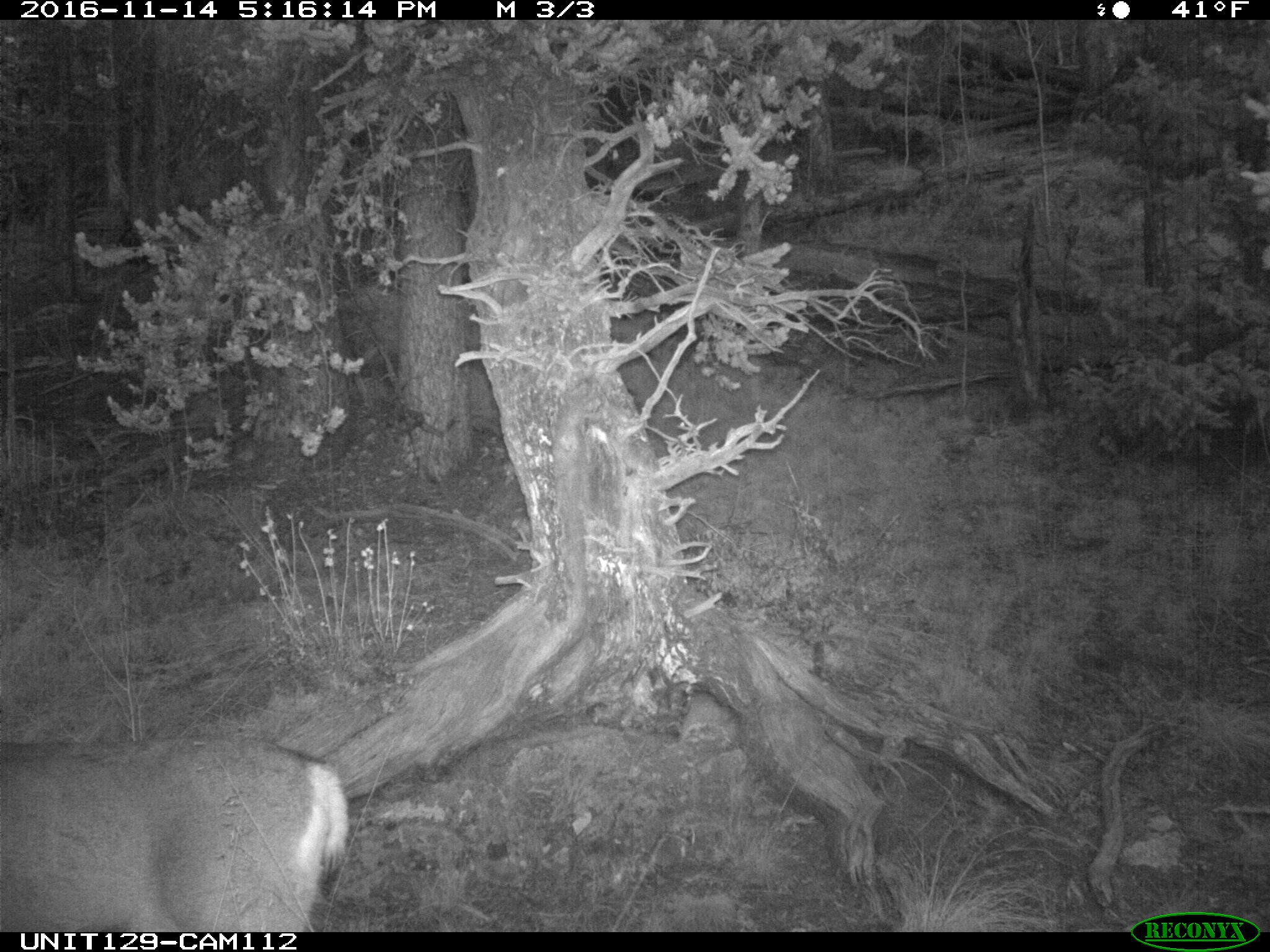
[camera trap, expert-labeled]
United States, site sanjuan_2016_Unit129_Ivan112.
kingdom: Animalia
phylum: Chordata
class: Mammalia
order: Artiodactyla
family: Cervidae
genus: Odocoileus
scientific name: Odocoileus hemionus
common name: mule deer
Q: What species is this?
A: Odocoileus hemionus (mule deer).